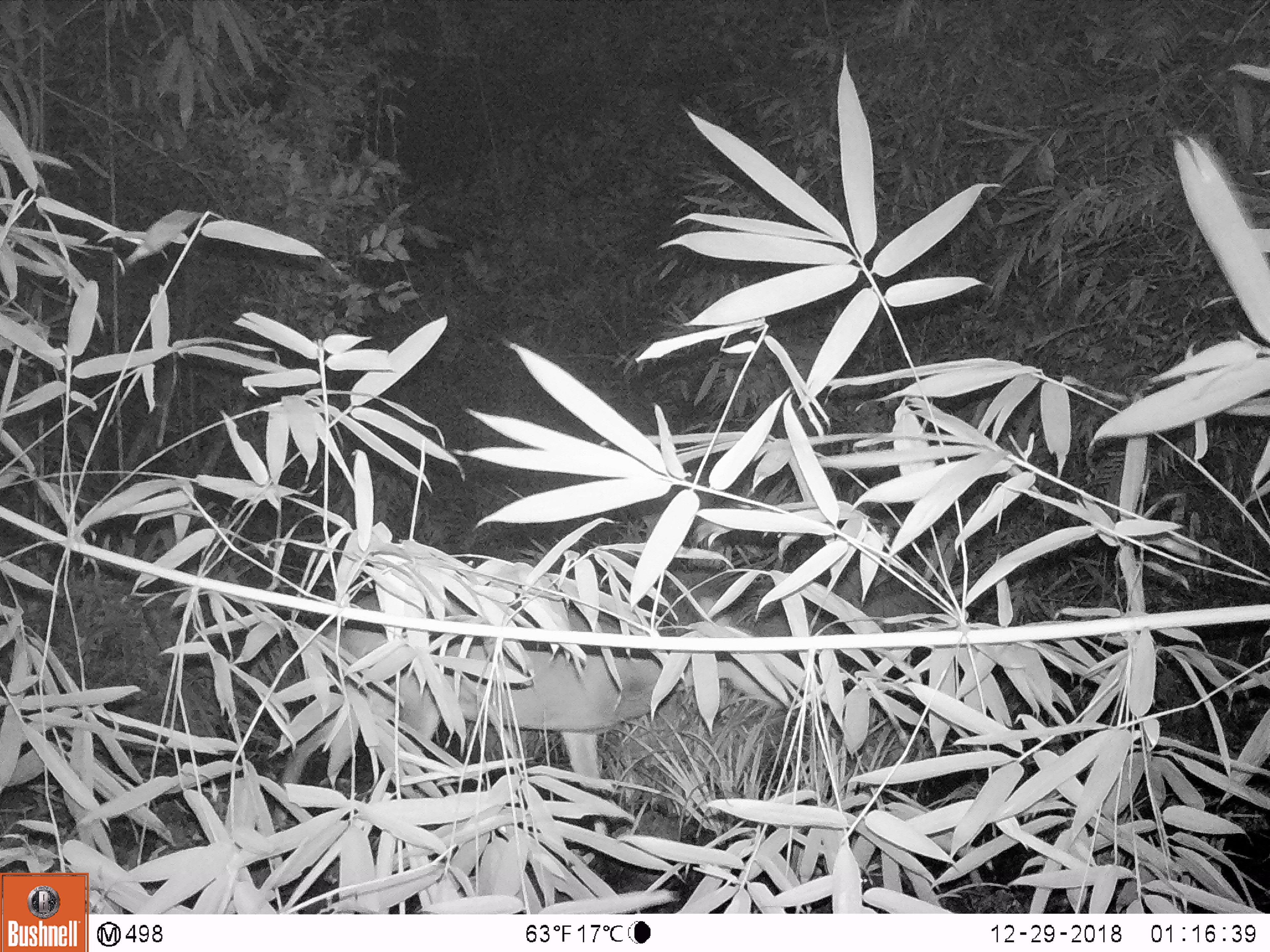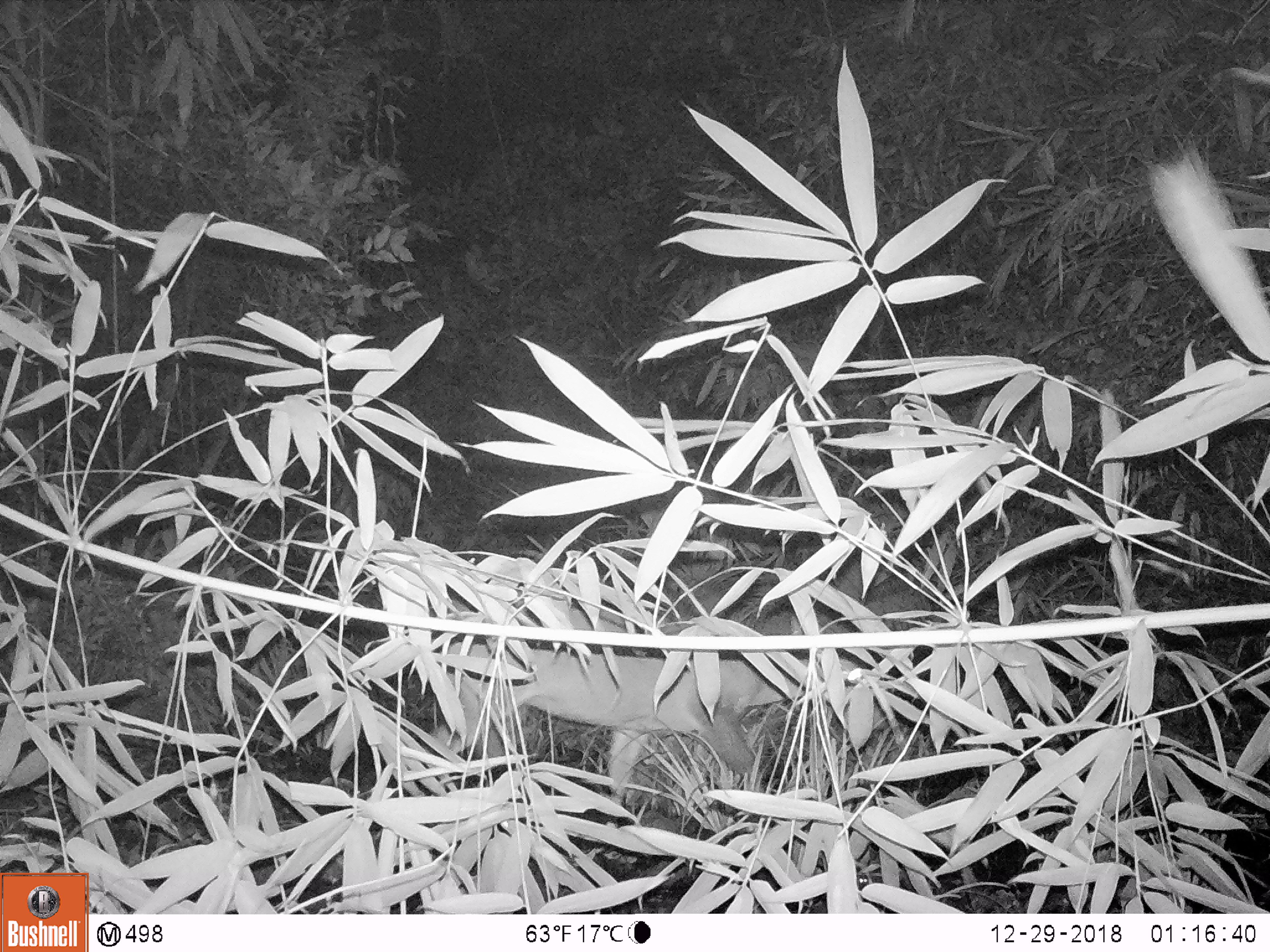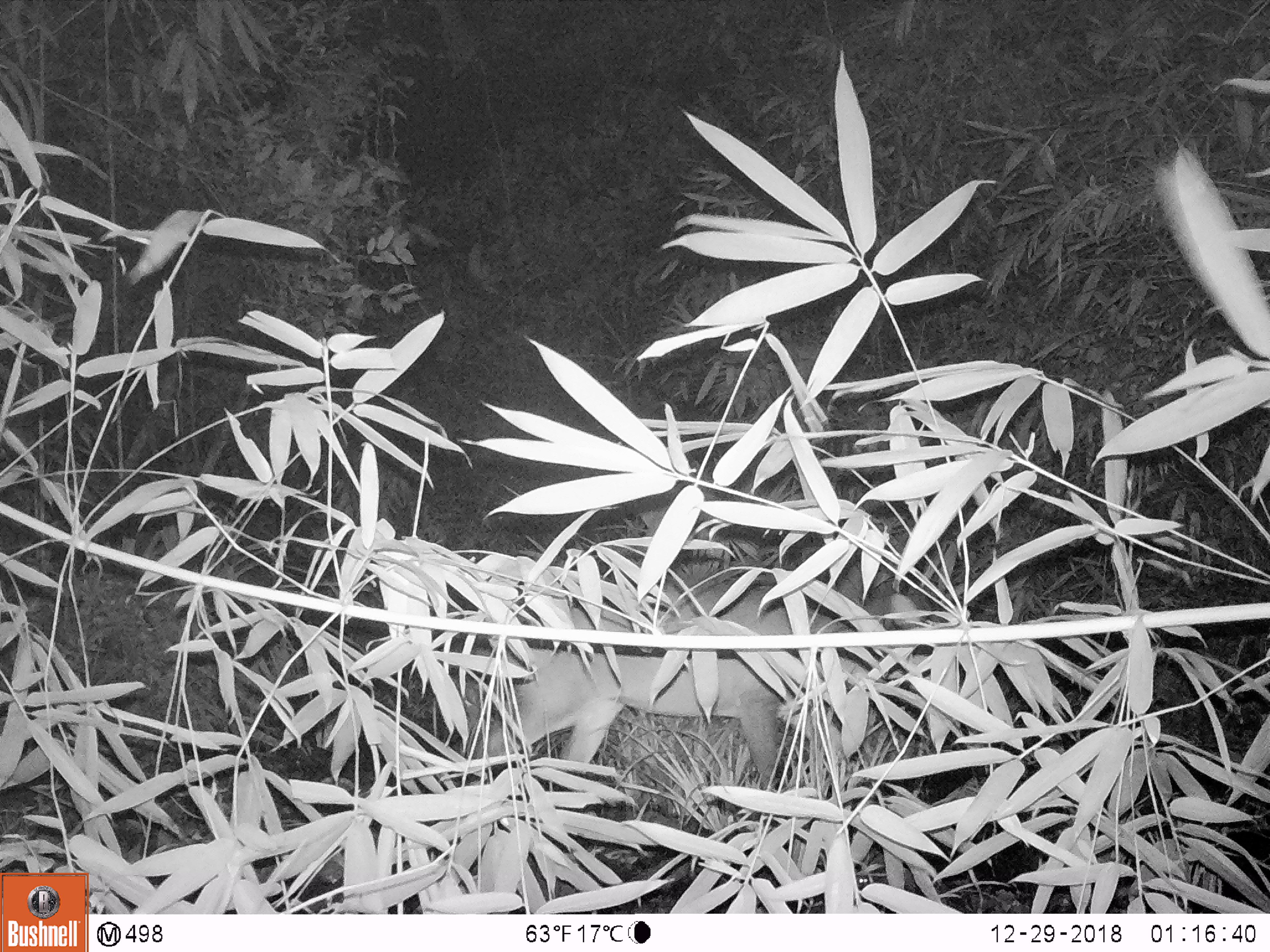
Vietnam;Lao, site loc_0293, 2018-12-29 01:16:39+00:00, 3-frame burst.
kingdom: Animalia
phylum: Chordata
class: Mammalia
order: Artiodactyla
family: Cervidae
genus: Muntiacus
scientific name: Muntiacus vuquangensis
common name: large-antlered muntjac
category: large antlered muntjac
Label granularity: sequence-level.